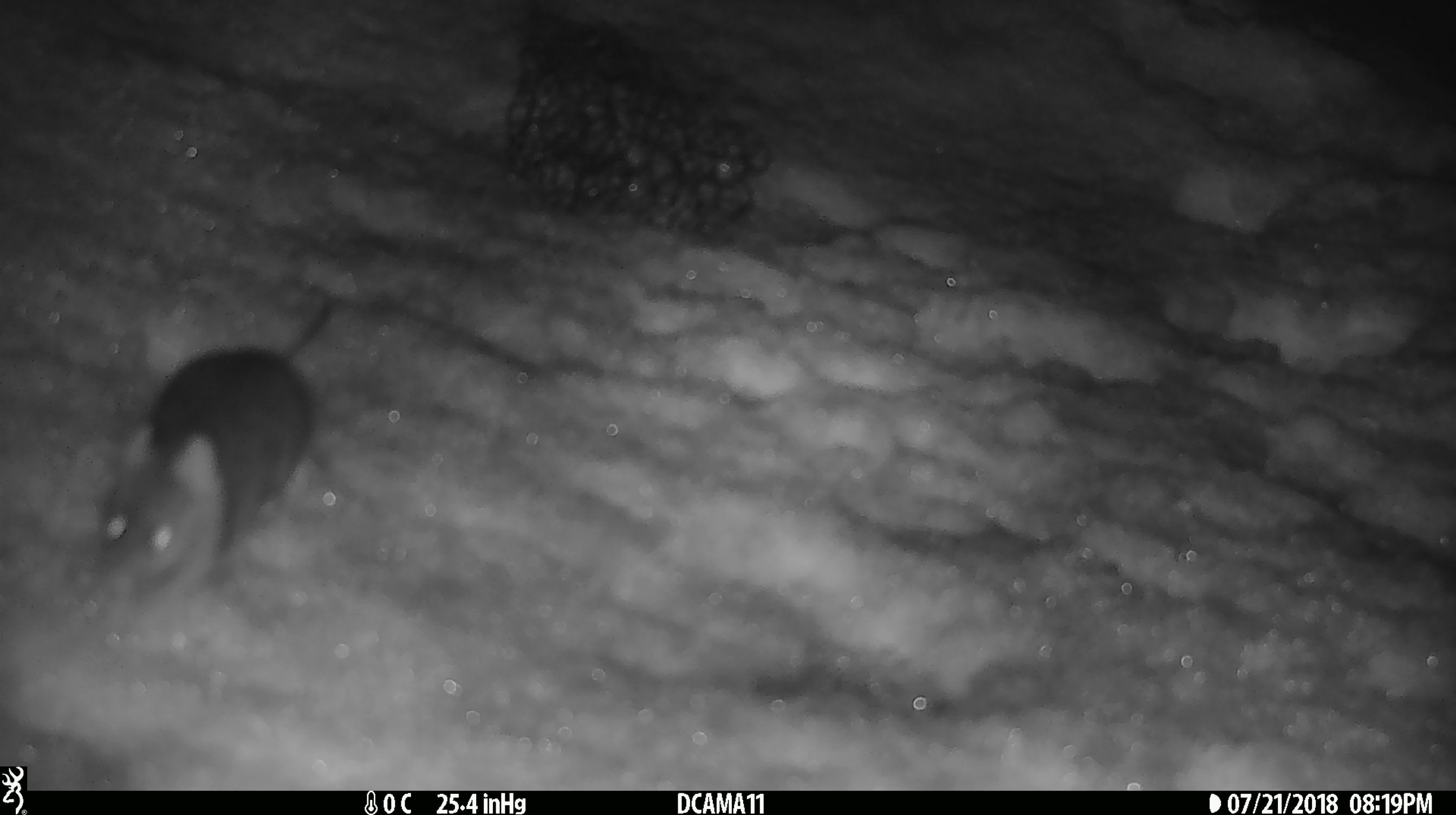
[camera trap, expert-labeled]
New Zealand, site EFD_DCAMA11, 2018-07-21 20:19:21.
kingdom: Animalia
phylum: Chordata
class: Mammalia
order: Rodentia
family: Muridae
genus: Mus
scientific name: Mus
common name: mouse